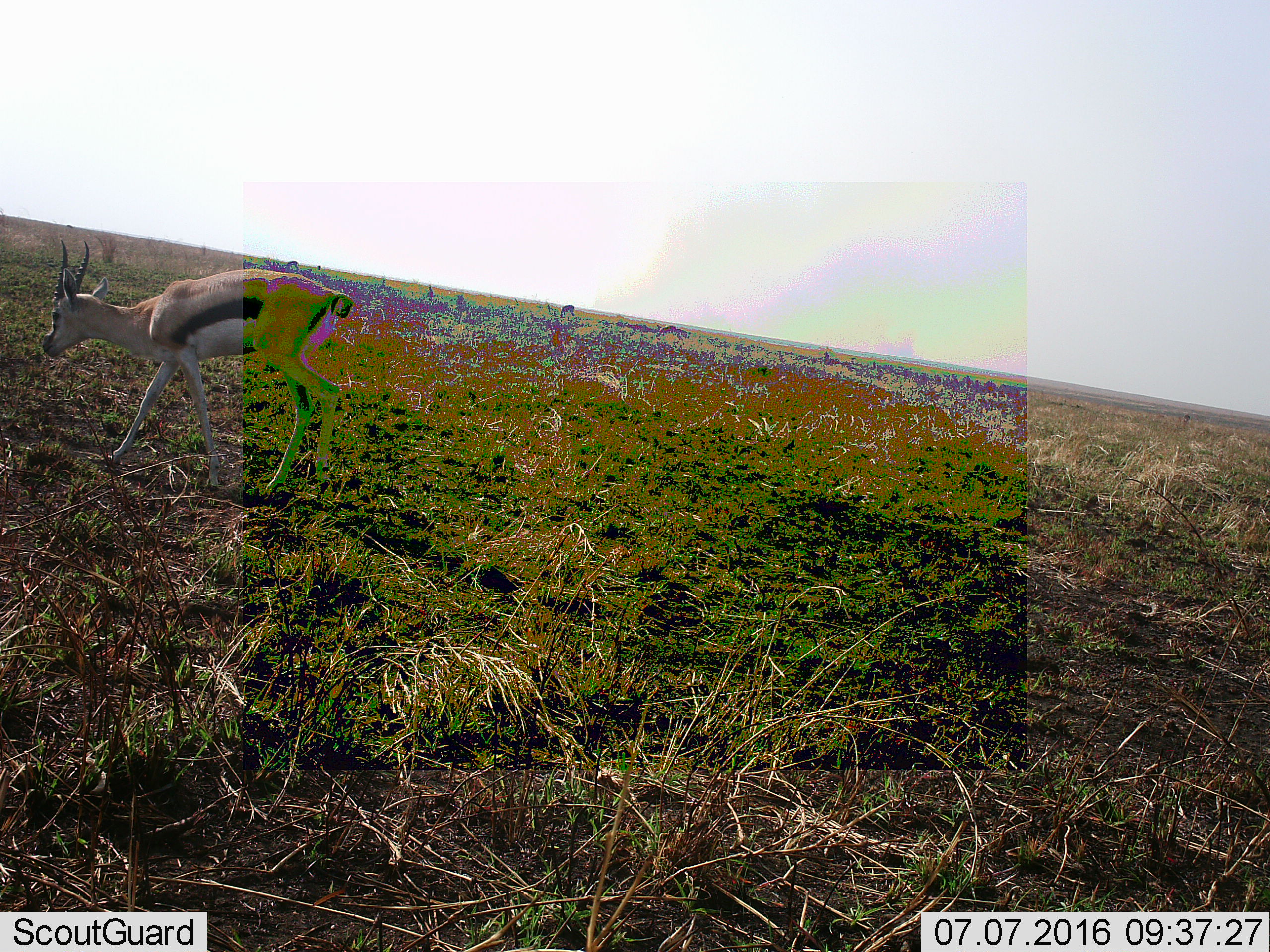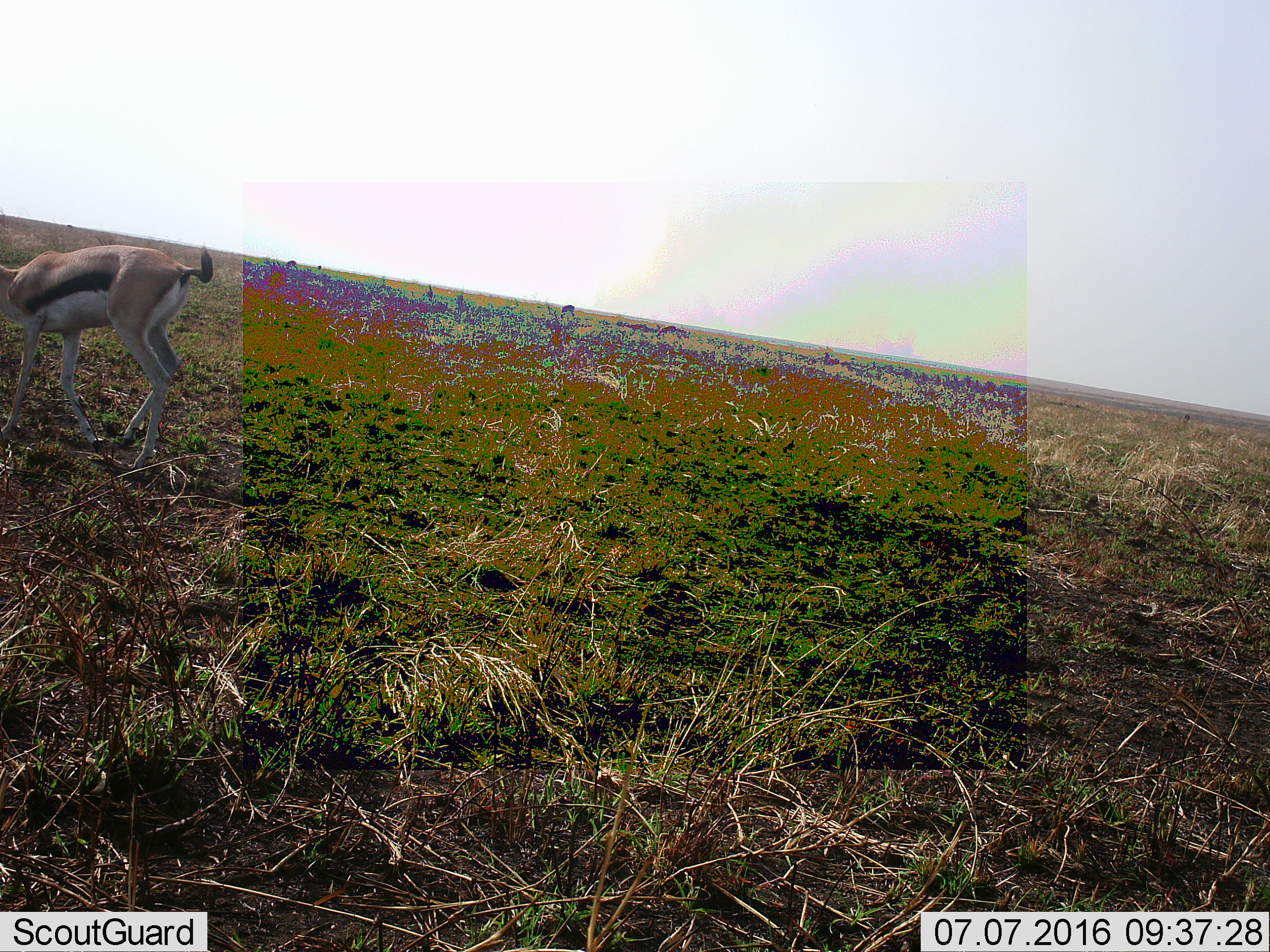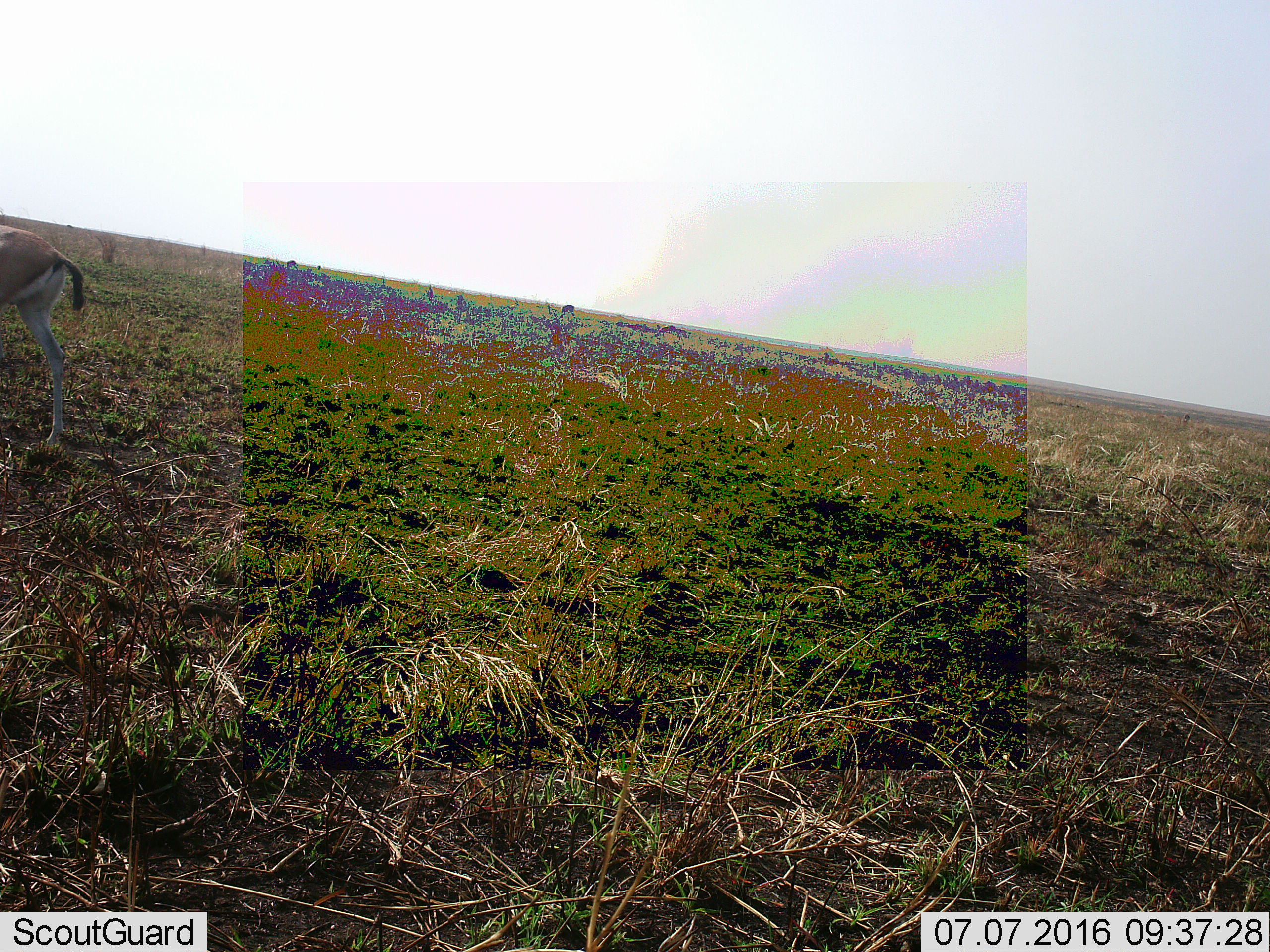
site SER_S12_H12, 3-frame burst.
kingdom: Animalia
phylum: Chordata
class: Mammalia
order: Artiodactyla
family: Bovidae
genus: Eudorcas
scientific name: Eudorcas thomsonii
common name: thomson's gazelle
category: gazellethomsons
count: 2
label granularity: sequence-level